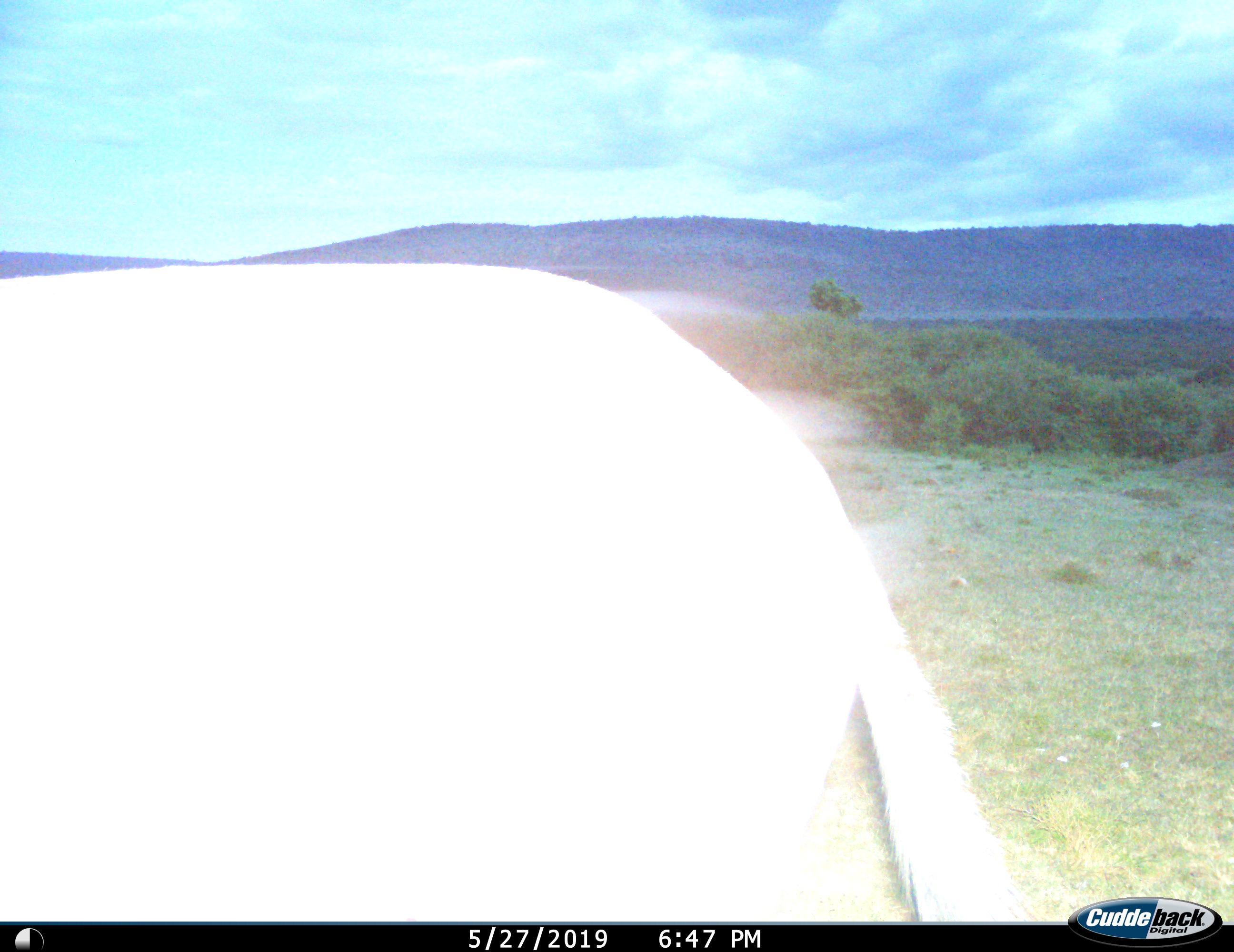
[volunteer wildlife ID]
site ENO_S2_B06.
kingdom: Animalia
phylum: Chordata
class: Mammalia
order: Perissodactyla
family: Equidae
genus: Equus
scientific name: Equus quagga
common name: plains zebra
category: zebraplains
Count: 1.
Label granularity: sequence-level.